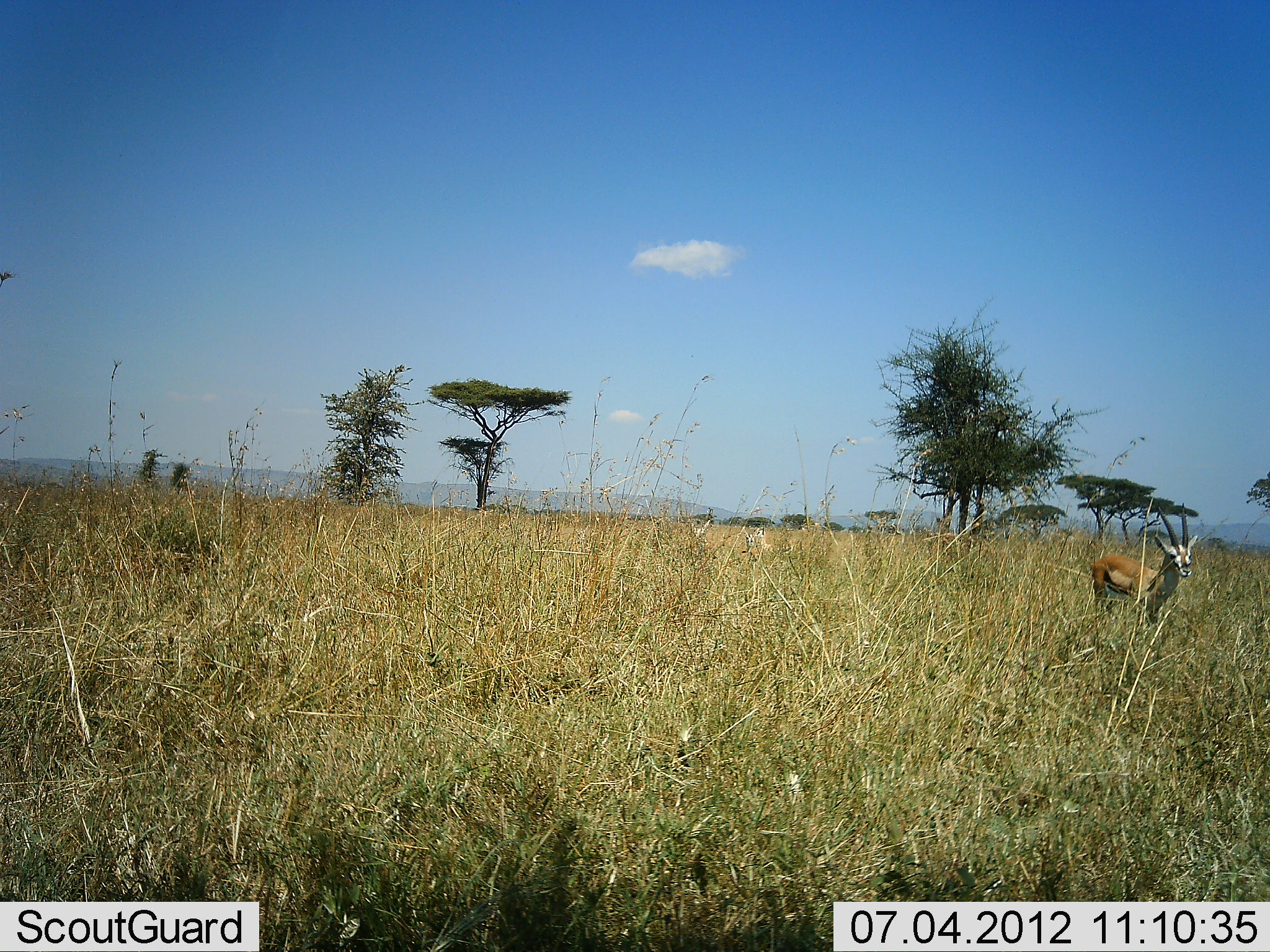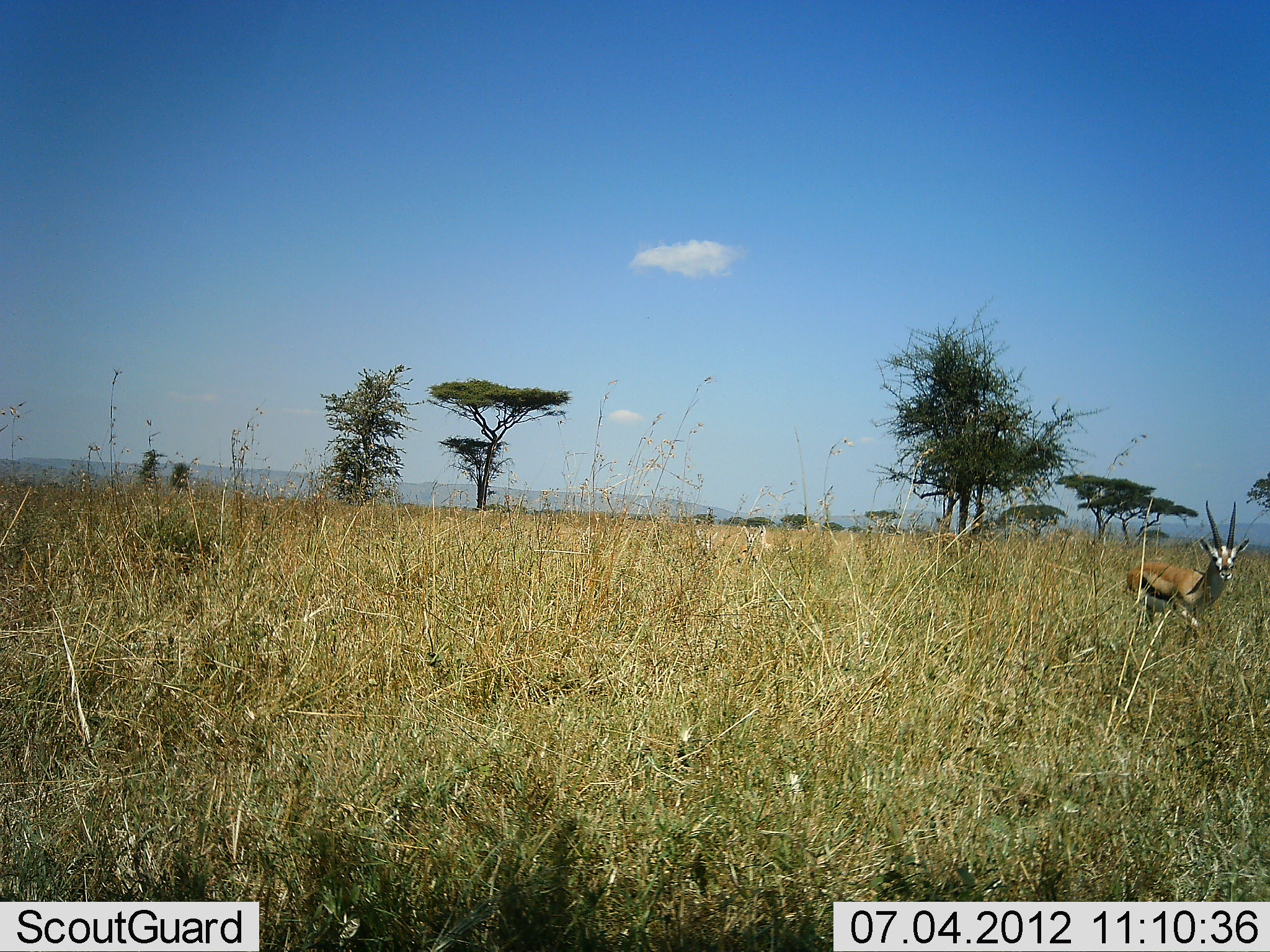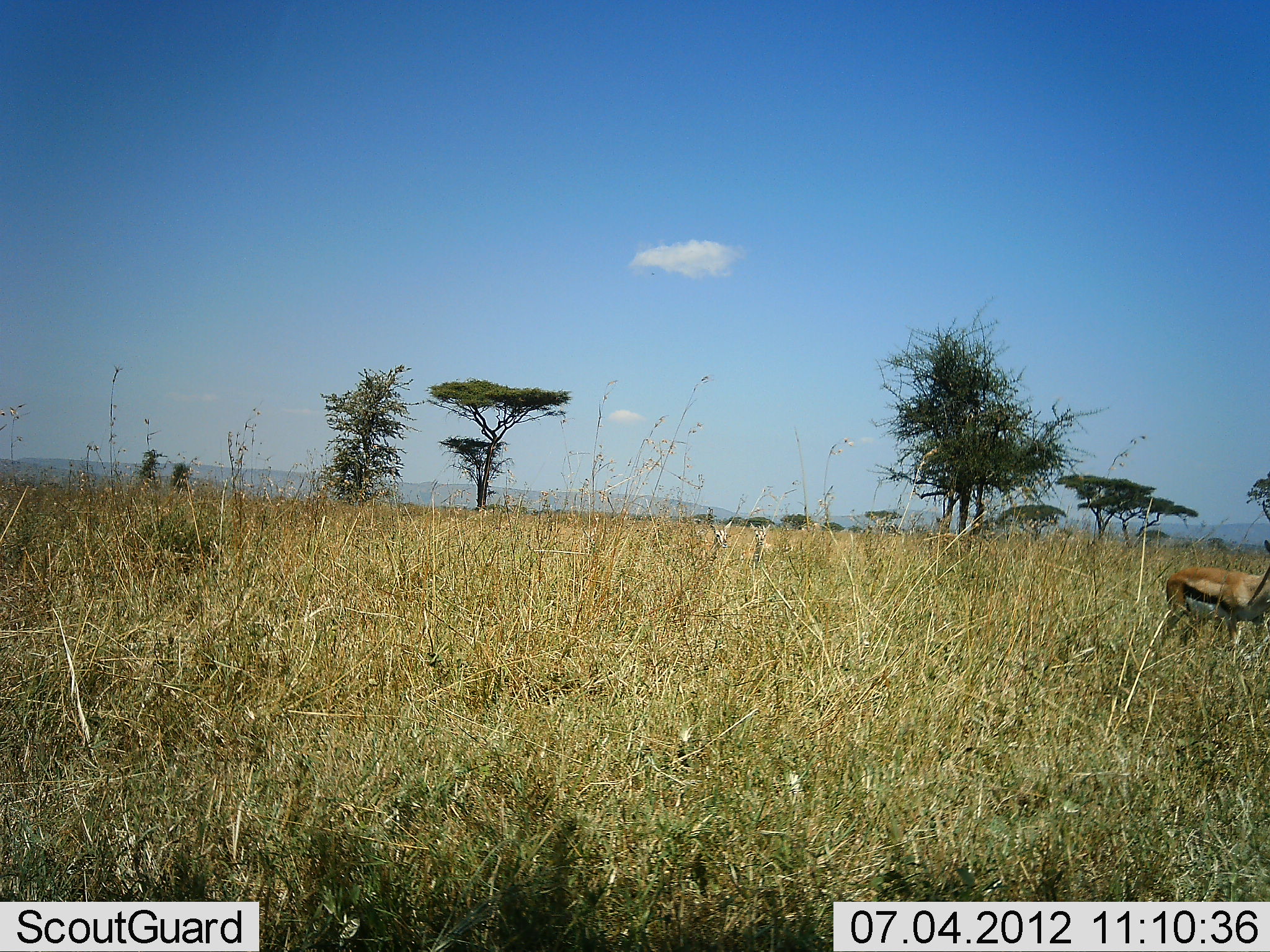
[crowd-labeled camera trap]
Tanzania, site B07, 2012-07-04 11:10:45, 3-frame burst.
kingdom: Animalia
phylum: Chordata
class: Mammalia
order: Artiodactyla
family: Bovidae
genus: Eudorcas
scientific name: Eudorcas thomsonii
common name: thomson's gazelle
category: gazellethomsons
Gazellethomsons (thomson's gazelle) (Eudorcas thomsonii), count 3. Behavior (volunteer vote fractions): standing 30%, resting 0%, moving 100%, interacting 0%. Young present (vote fraction): 10%. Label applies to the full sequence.